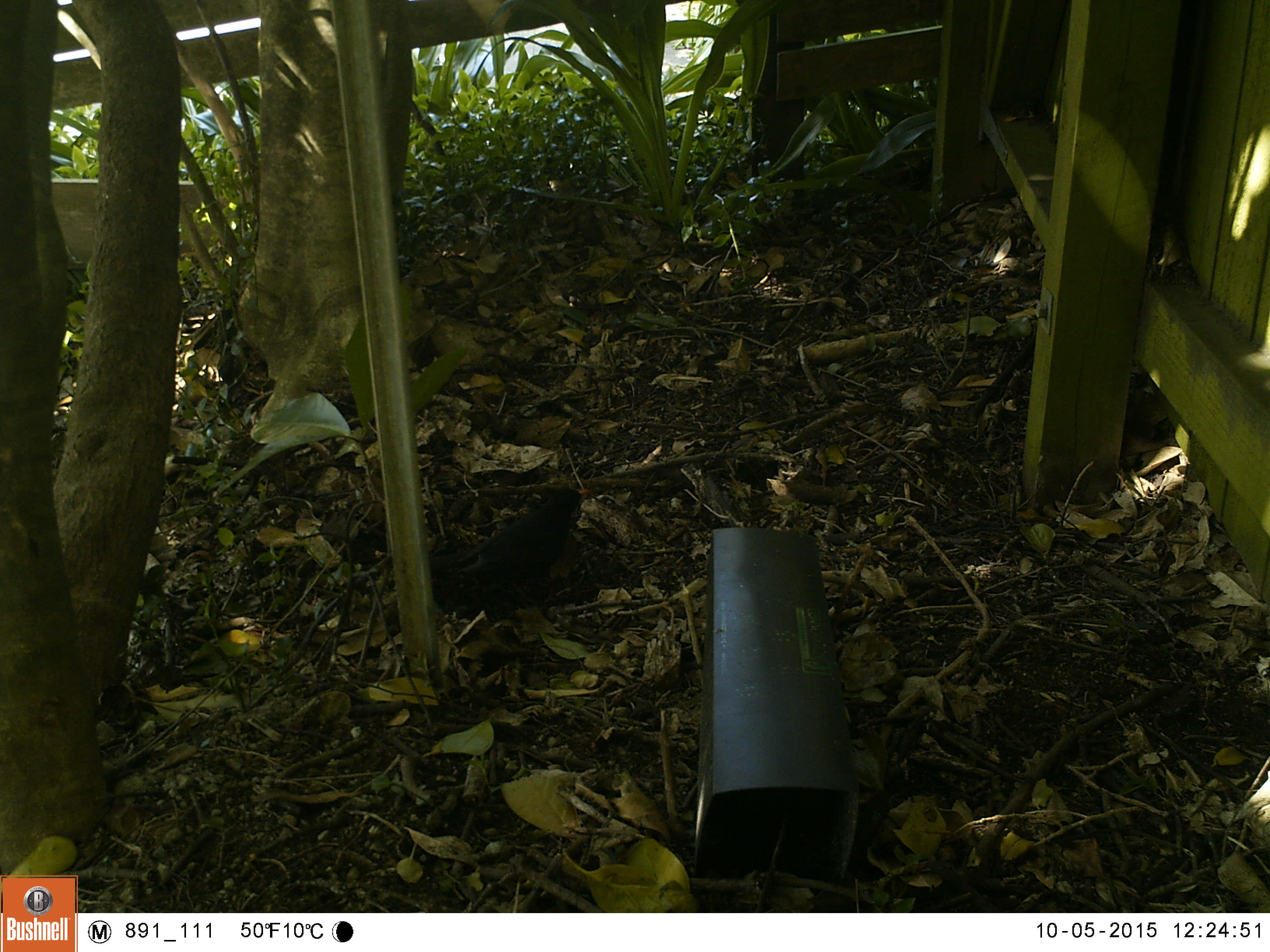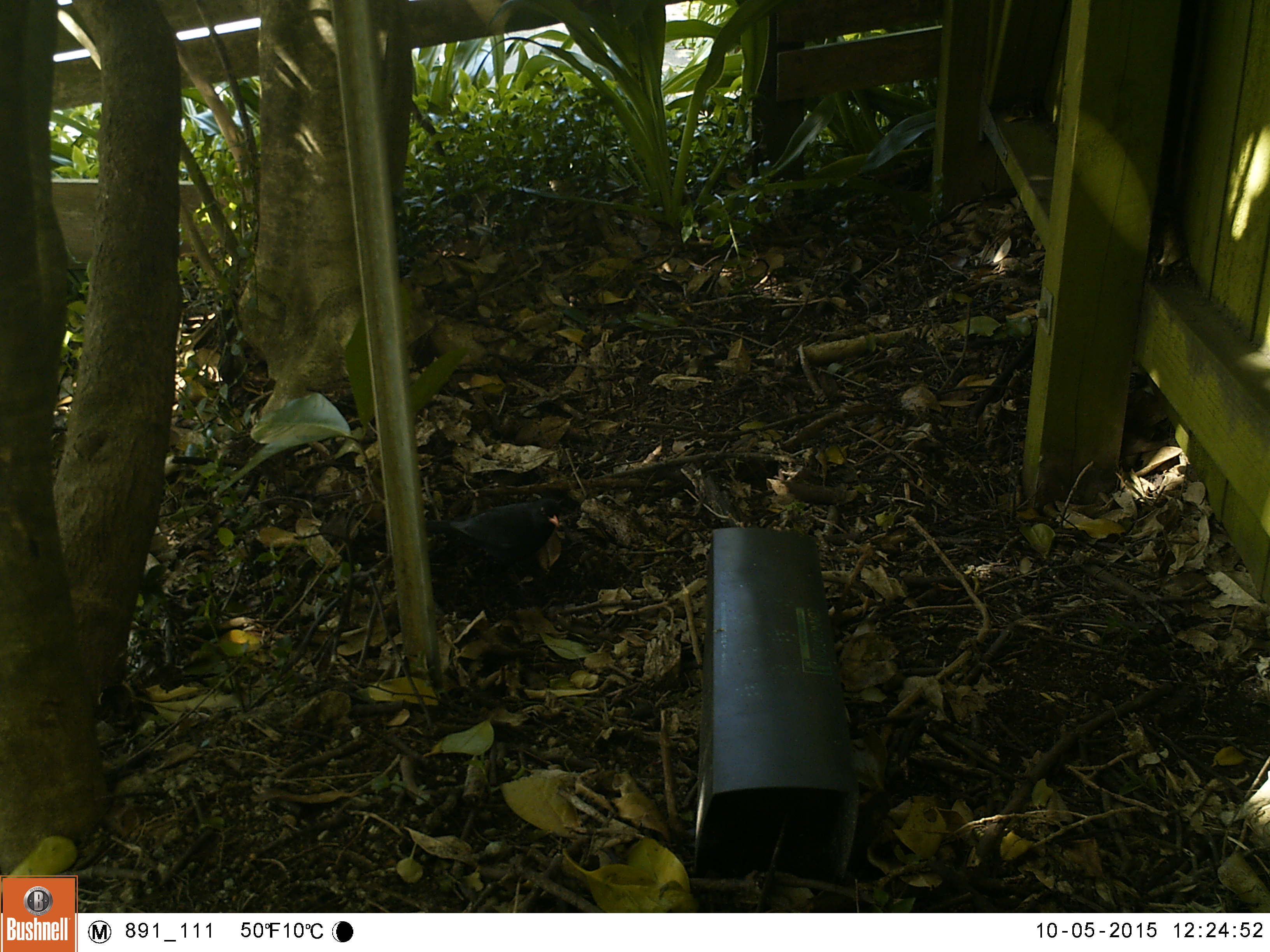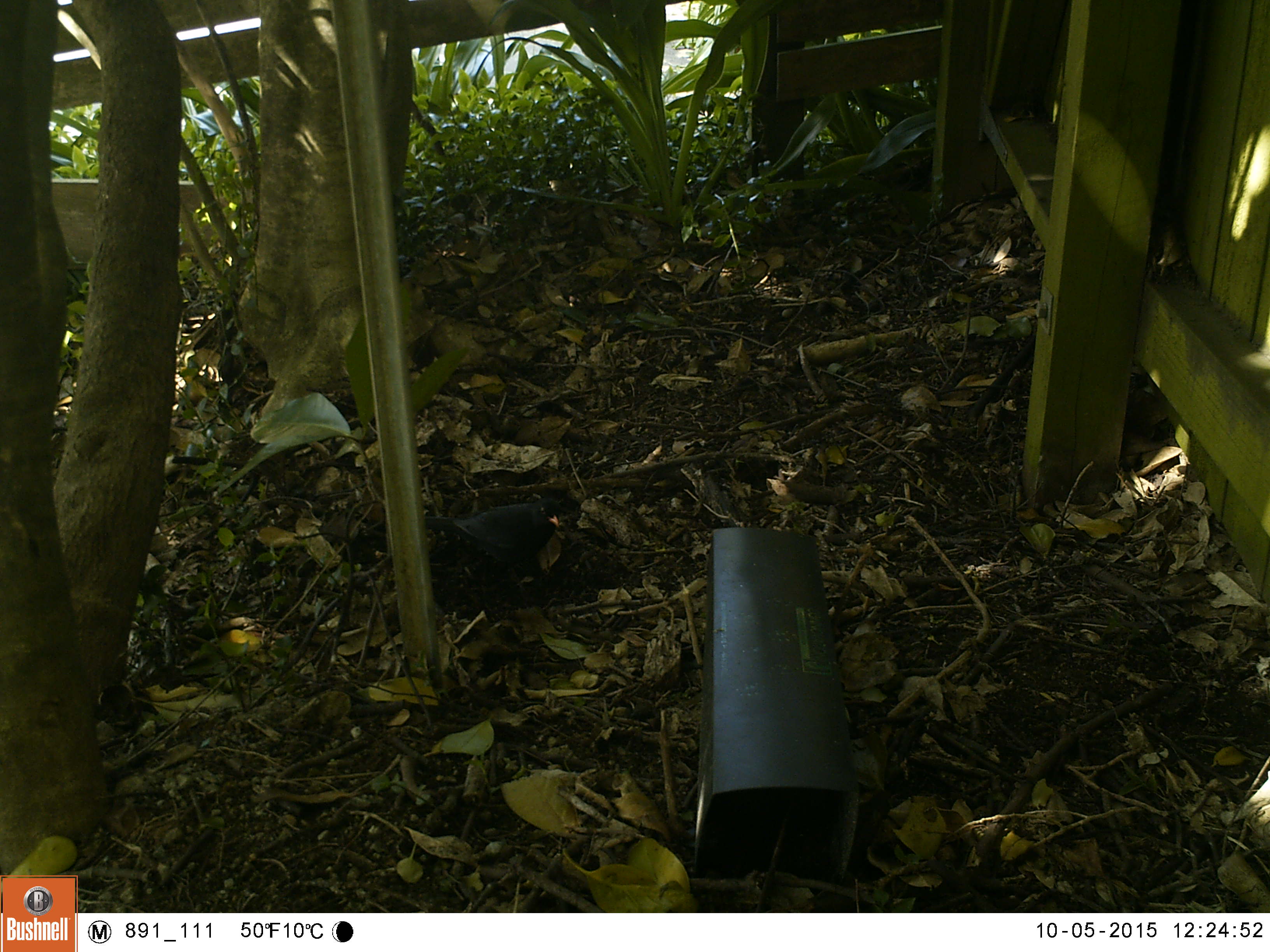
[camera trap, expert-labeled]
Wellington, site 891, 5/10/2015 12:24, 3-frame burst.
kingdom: Animalia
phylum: Chordata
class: Aves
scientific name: Aves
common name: bird